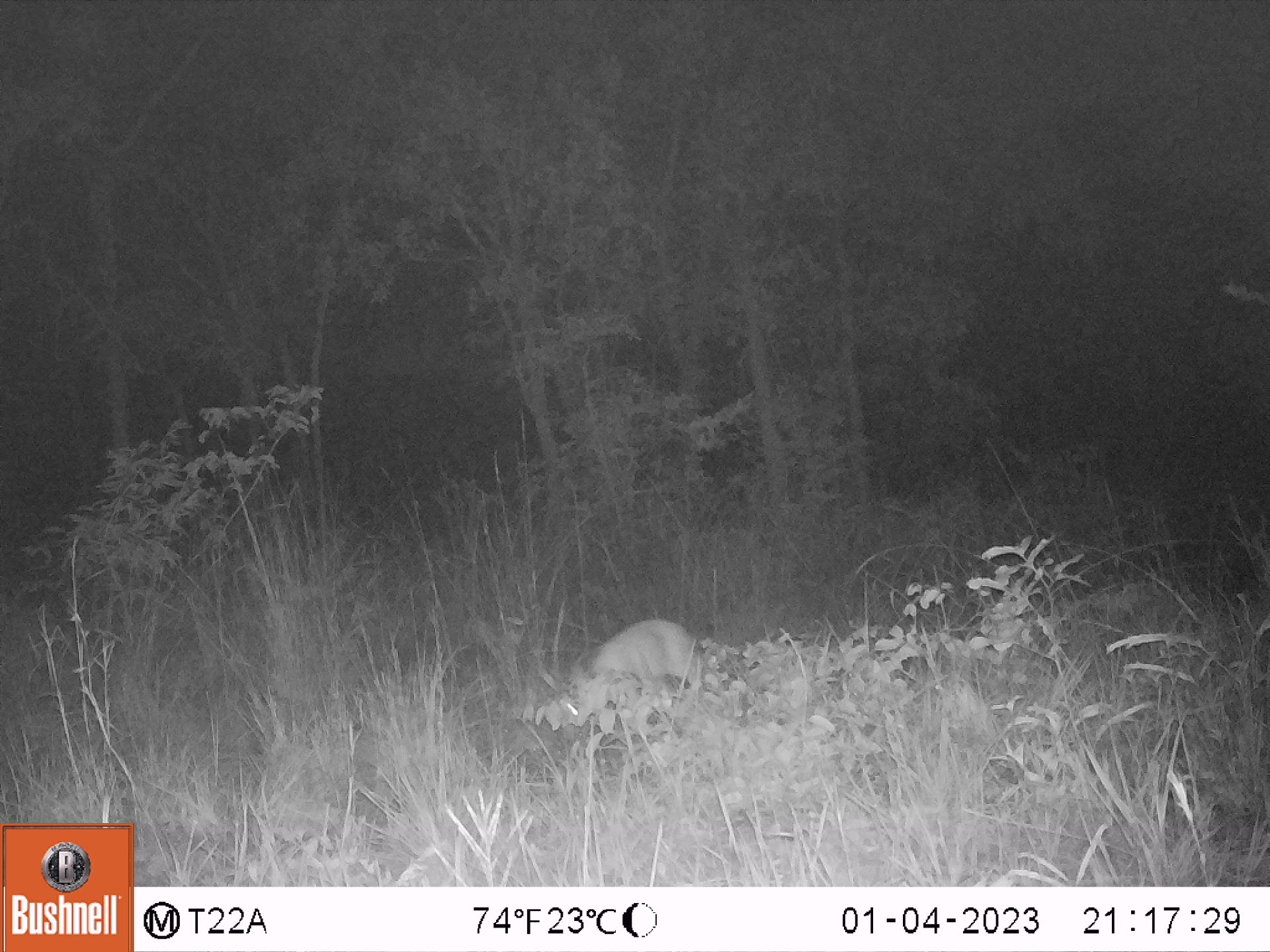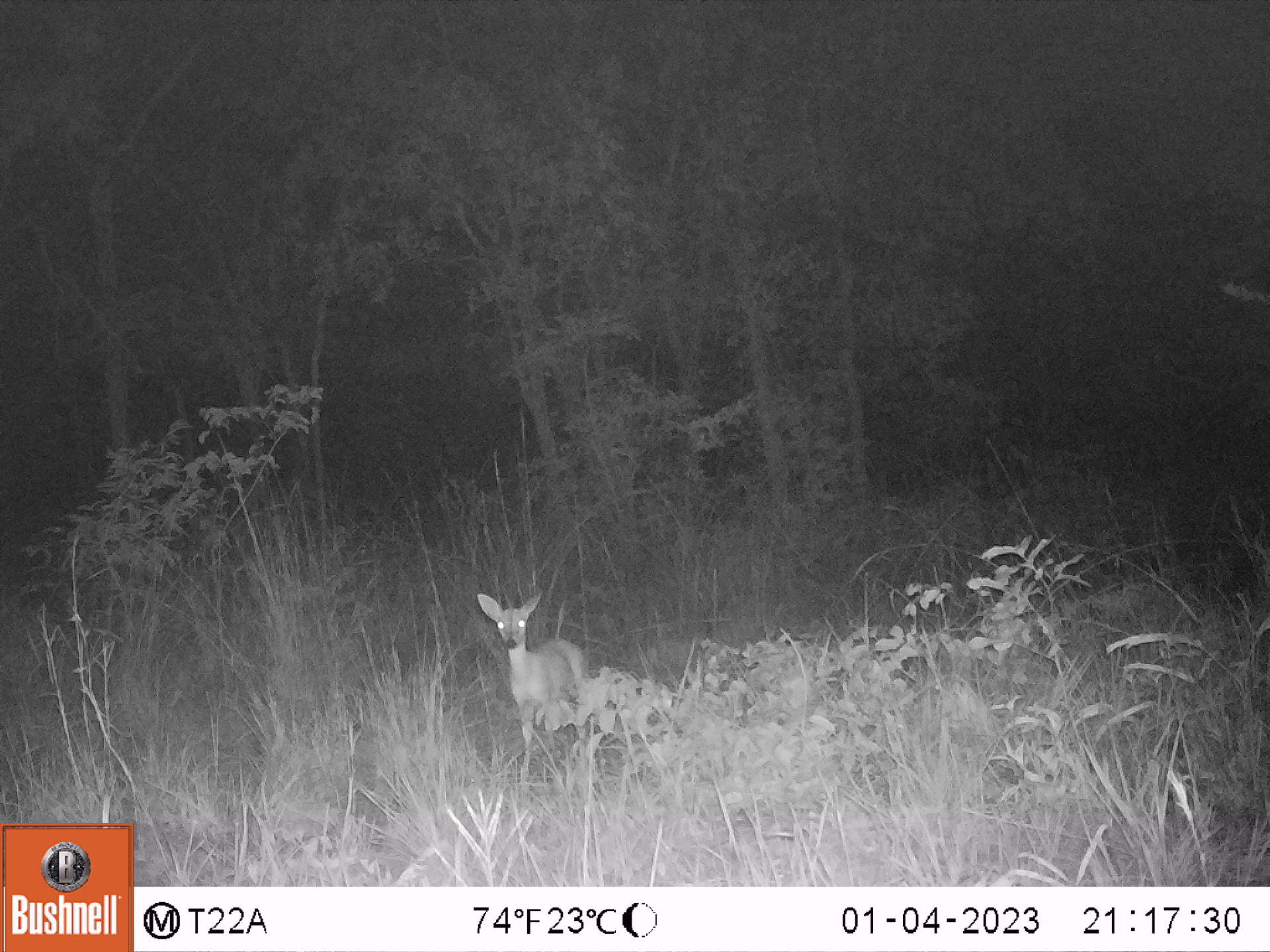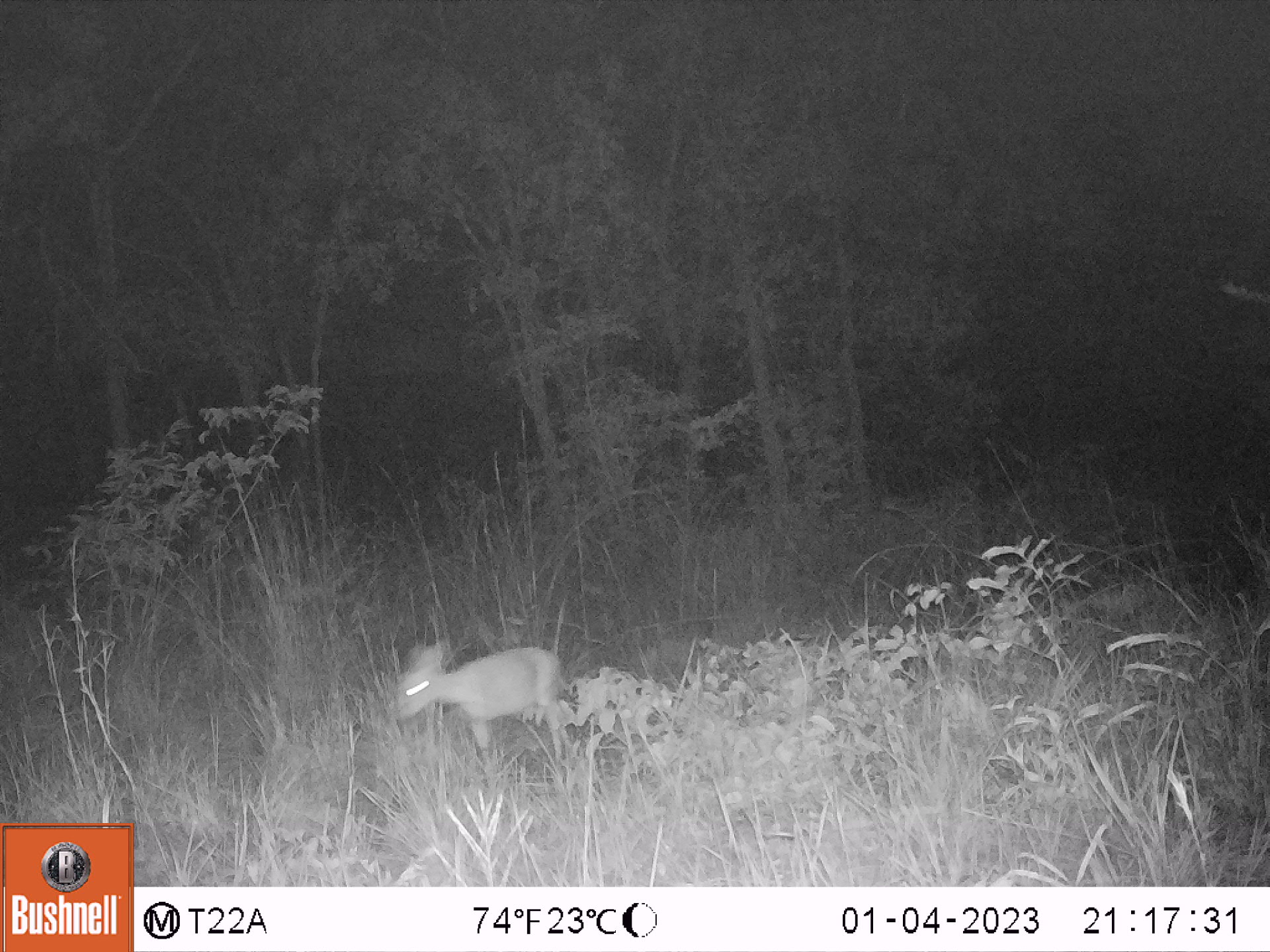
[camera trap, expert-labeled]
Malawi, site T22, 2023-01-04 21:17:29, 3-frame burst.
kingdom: Animalia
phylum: Chordata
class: Mammalia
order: Artiodactyla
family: Bovidae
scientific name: Antilopinae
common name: small antelope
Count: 1.